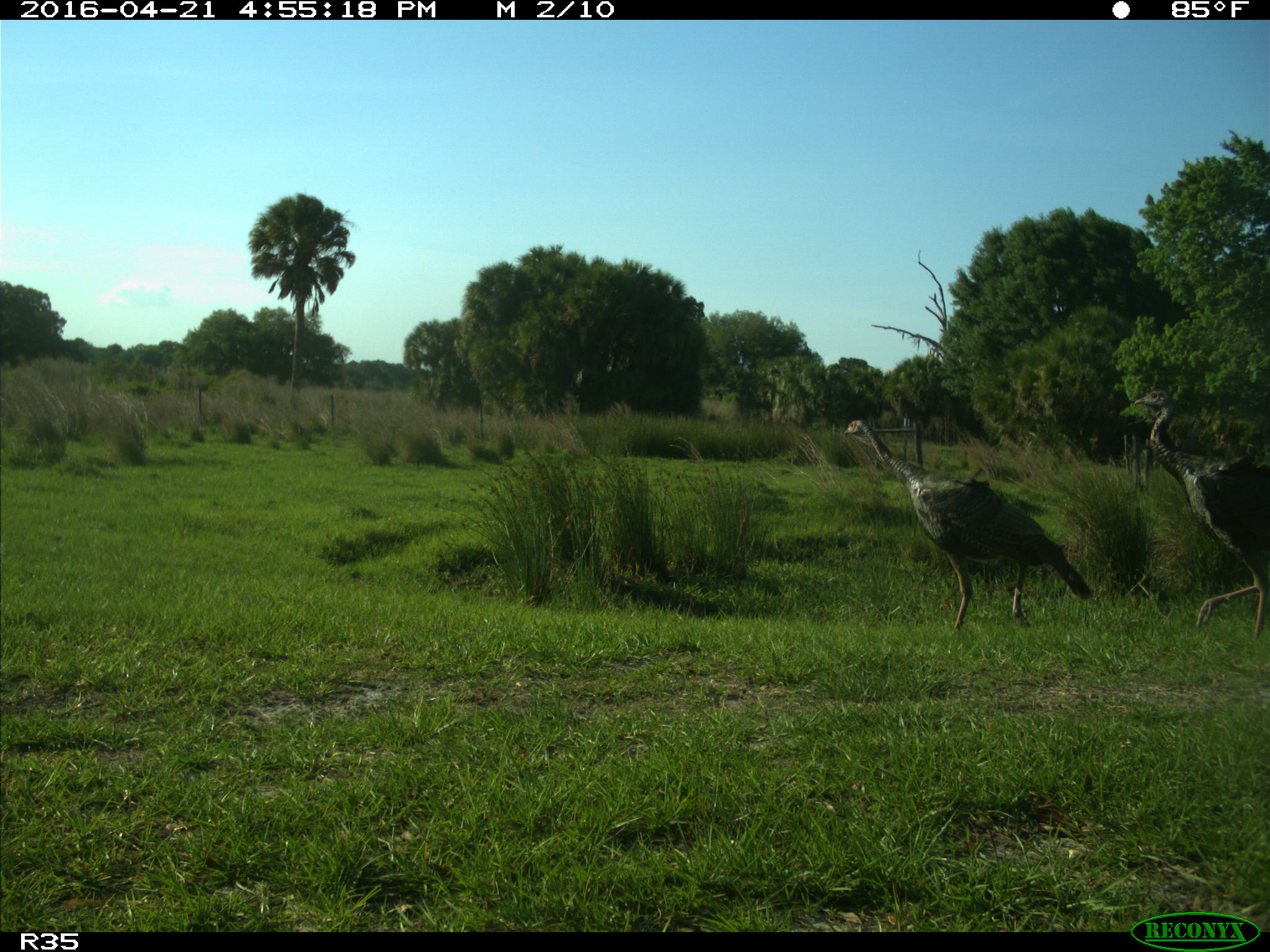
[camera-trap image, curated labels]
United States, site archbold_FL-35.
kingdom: Animalia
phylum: Chordata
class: Aves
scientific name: Aves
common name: birds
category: unidentified bird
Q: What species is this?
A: Unidentified bird (birds) (Aves).